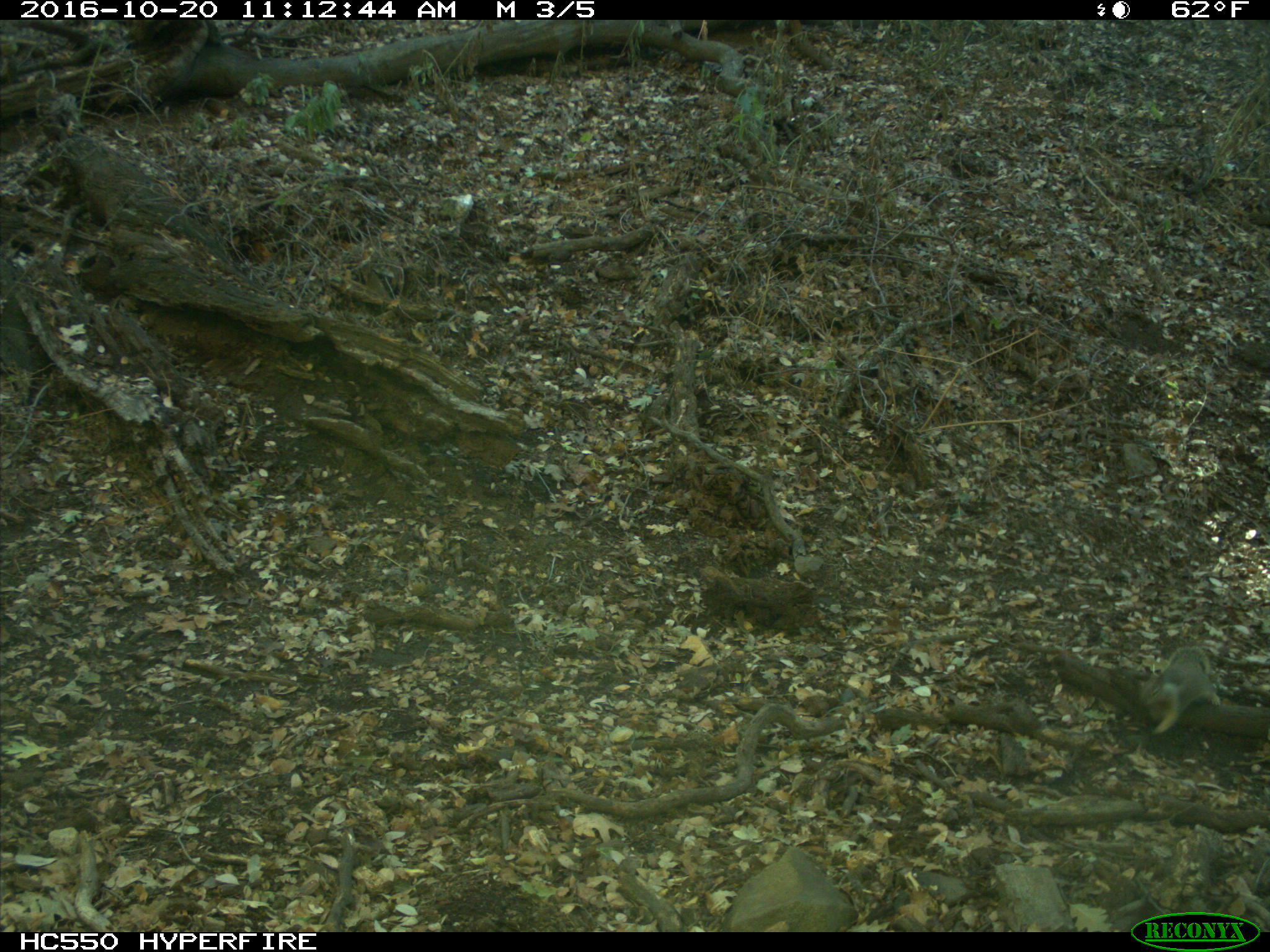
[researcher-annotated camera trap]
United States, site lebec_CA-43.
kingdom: Animalia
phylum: Chordata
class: Mammalia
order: Rodentia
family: Sciuridae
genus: Otospermophilus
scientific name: Otospermophilus beecheyi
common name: california ground squirrel